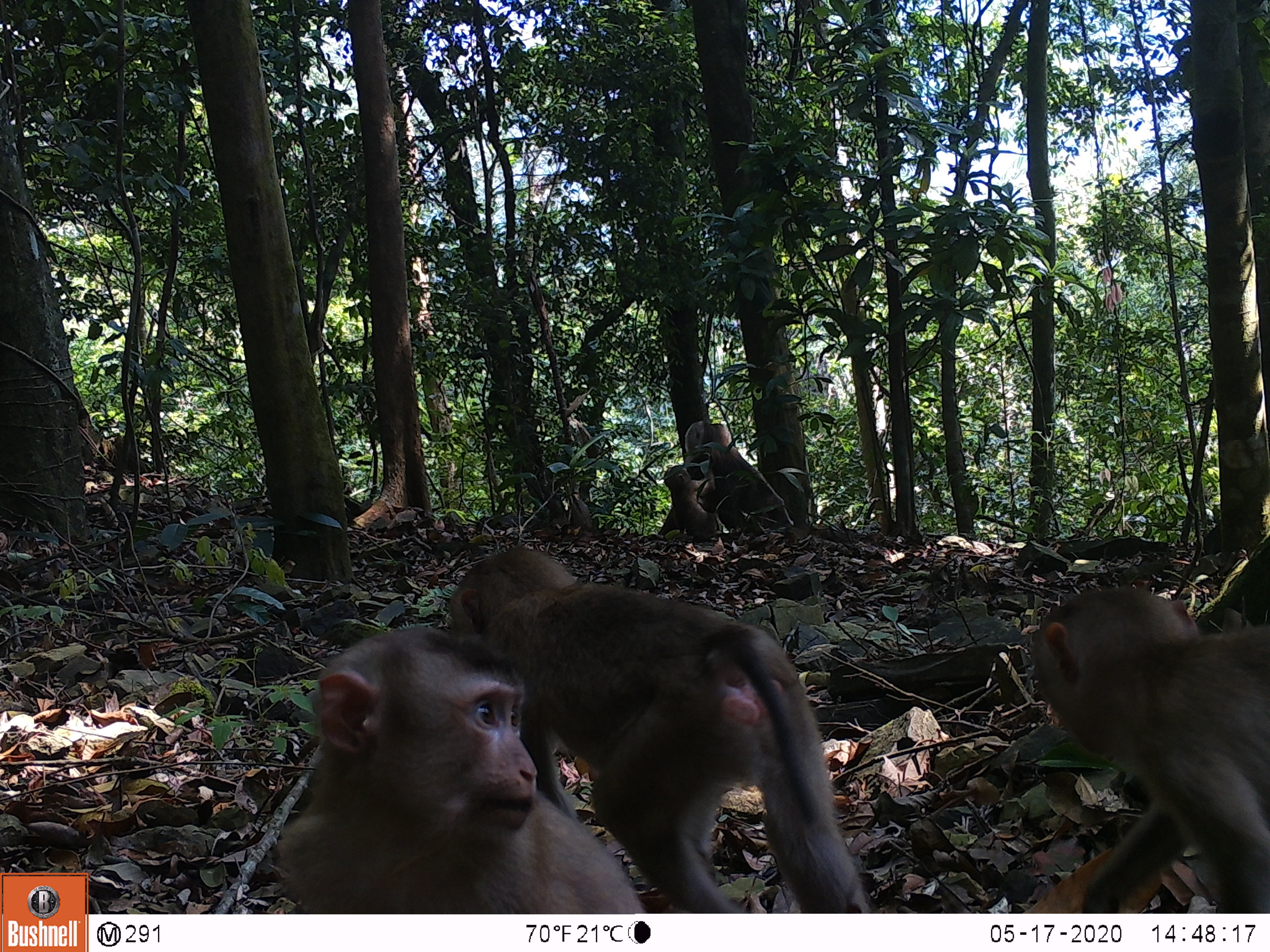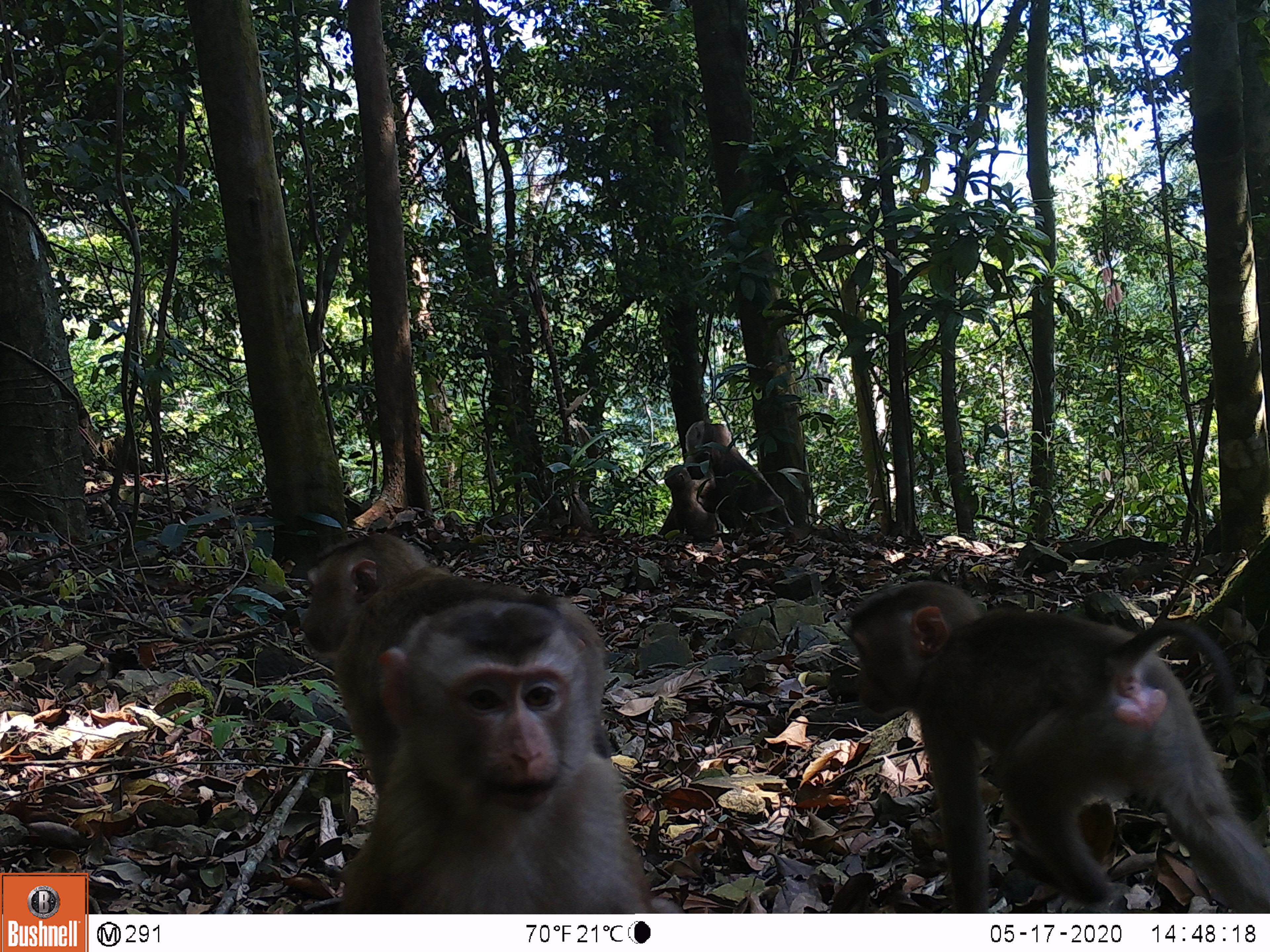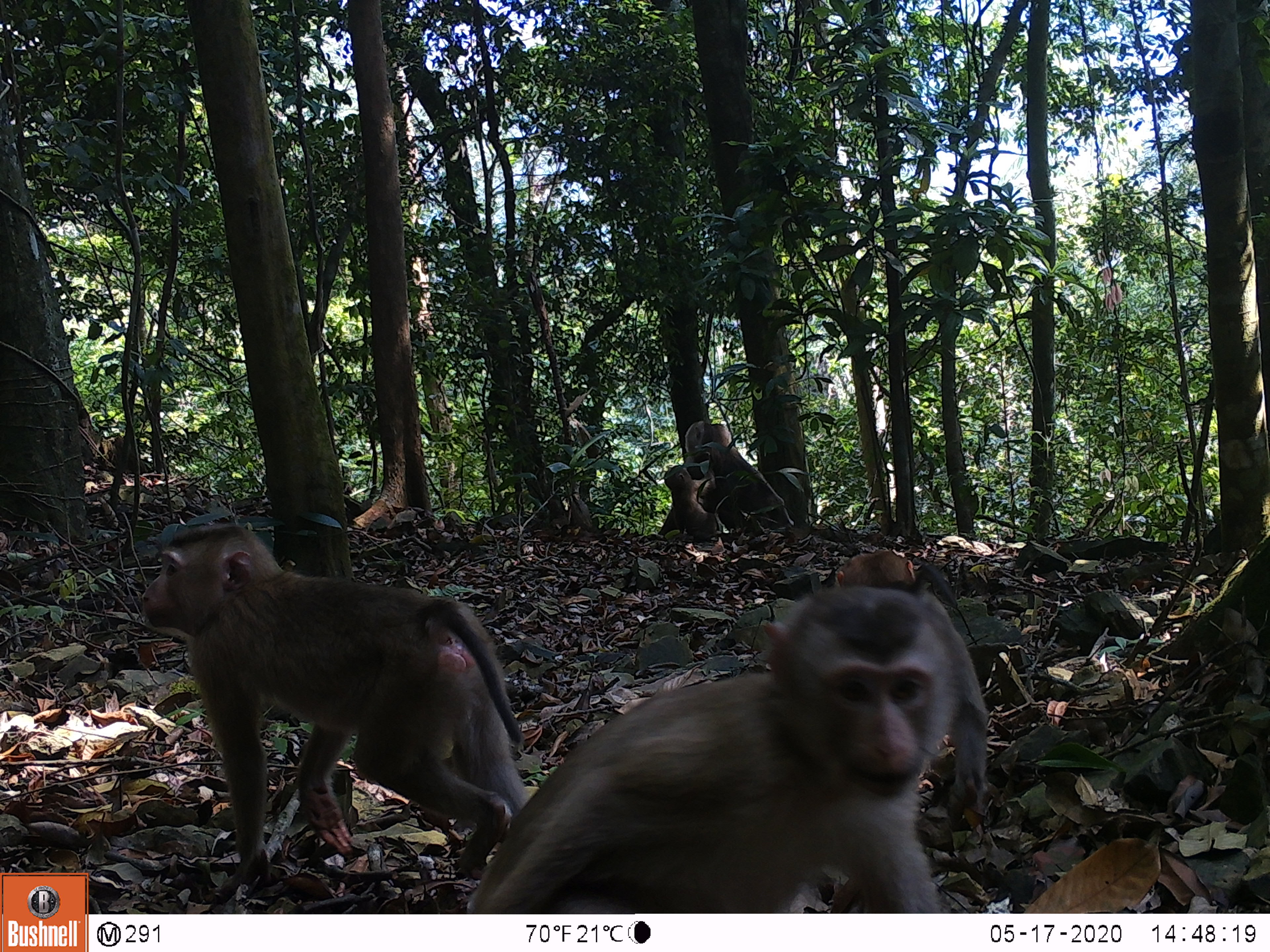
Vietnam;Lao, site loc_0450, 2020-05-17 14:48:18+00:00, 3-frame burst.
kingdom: Animalia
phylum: Chordata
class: Mammalia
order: Primates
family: Cercopithecidae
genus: Macaca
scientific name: Macaca nemestrina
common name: pig-tailed macaque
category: pig tailed macaque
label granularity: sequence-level